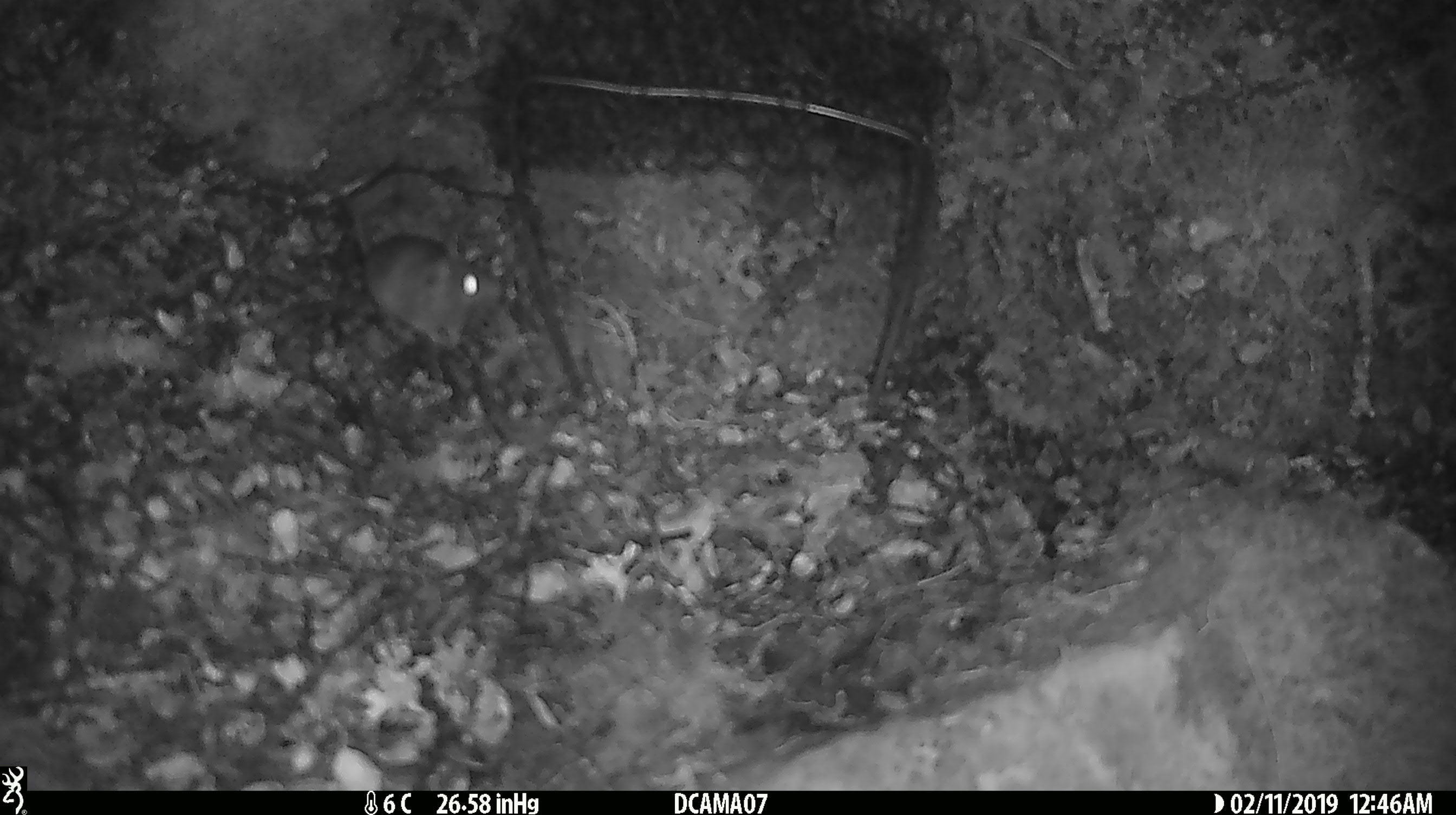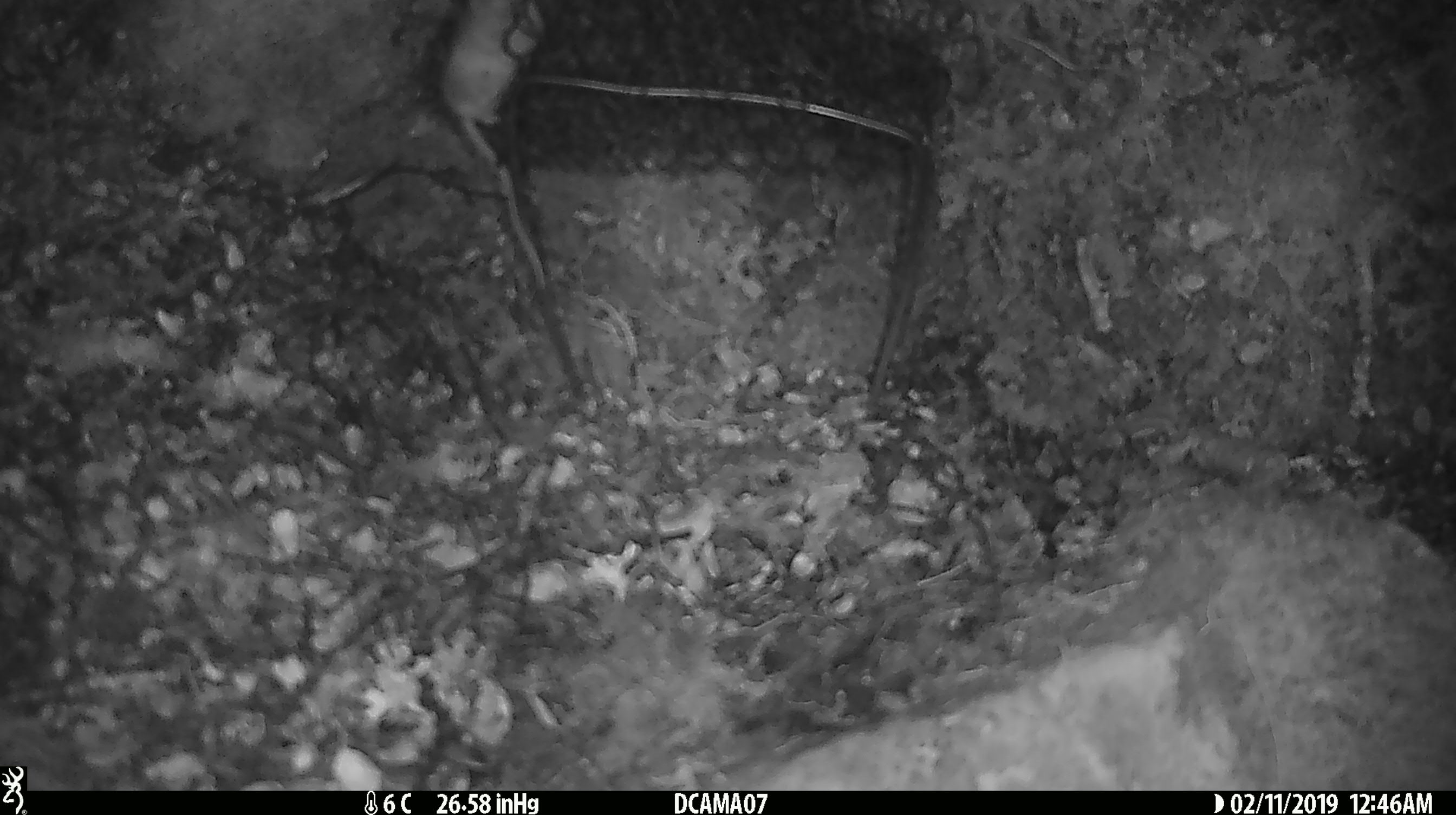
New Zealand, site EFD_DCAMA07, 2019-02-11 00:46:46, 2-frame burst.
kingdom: Animalia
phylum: Chordata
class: Mammalia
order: Rodentia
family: Muridae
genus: Mus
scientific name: Mus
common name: mouse